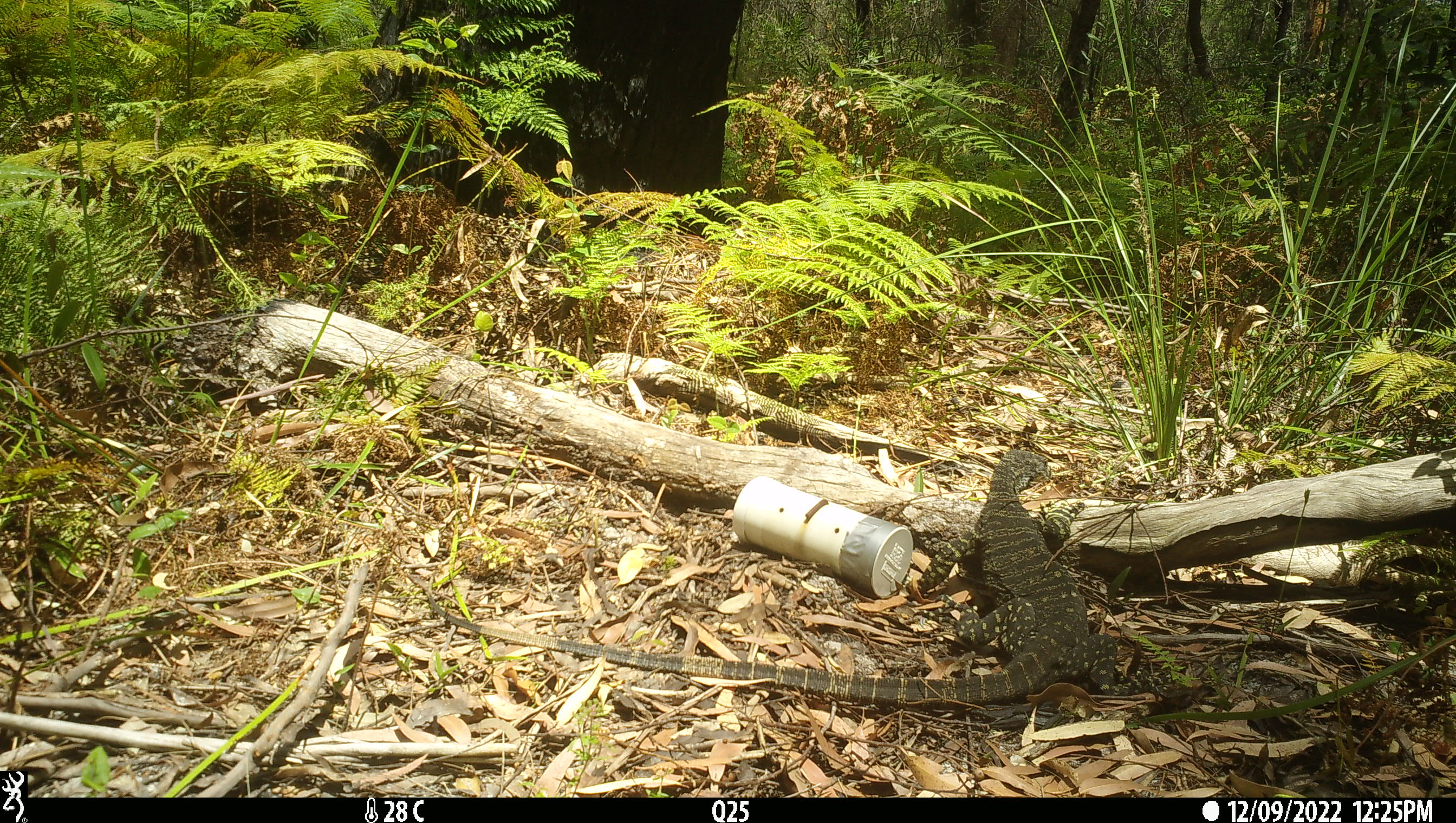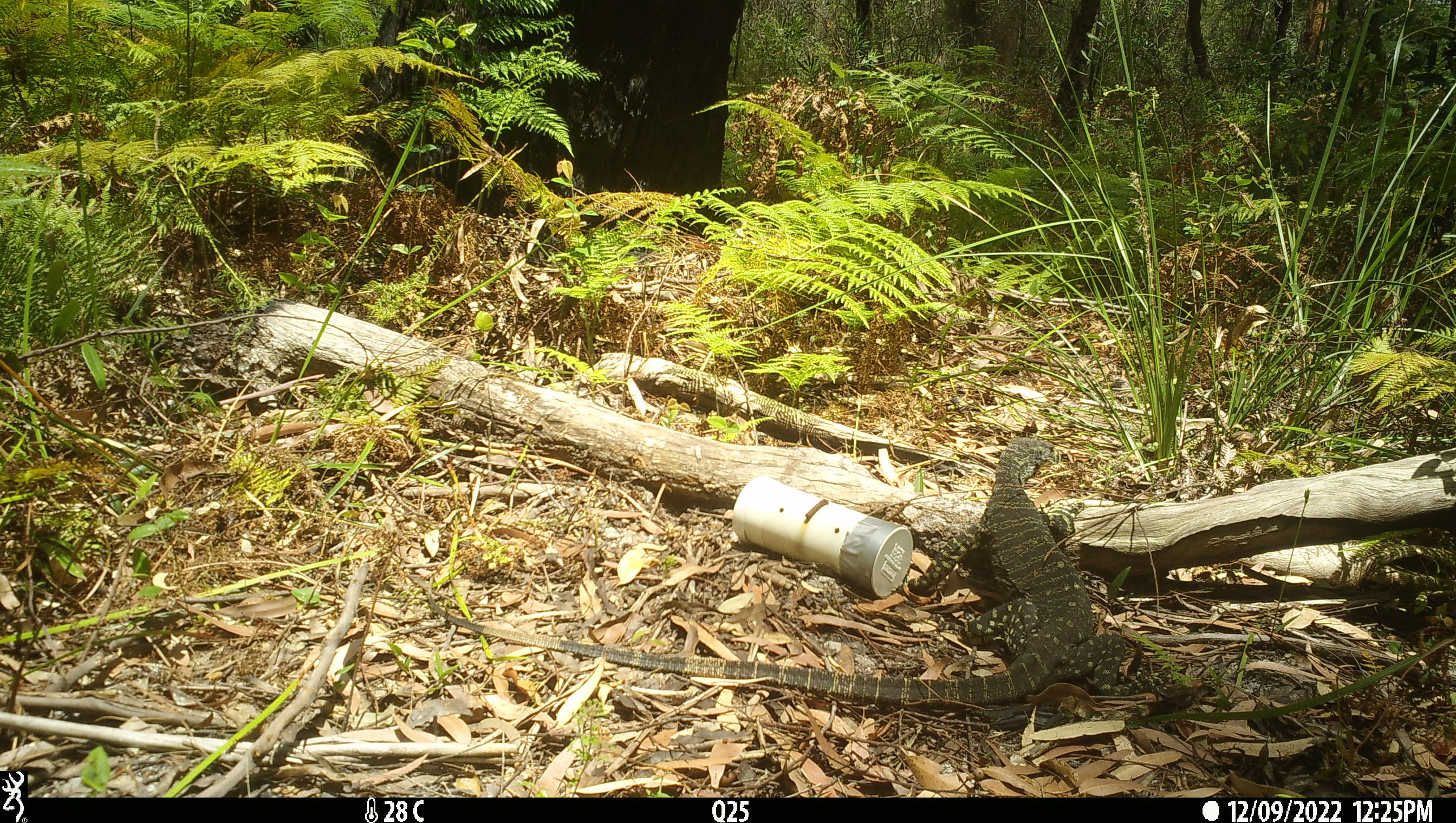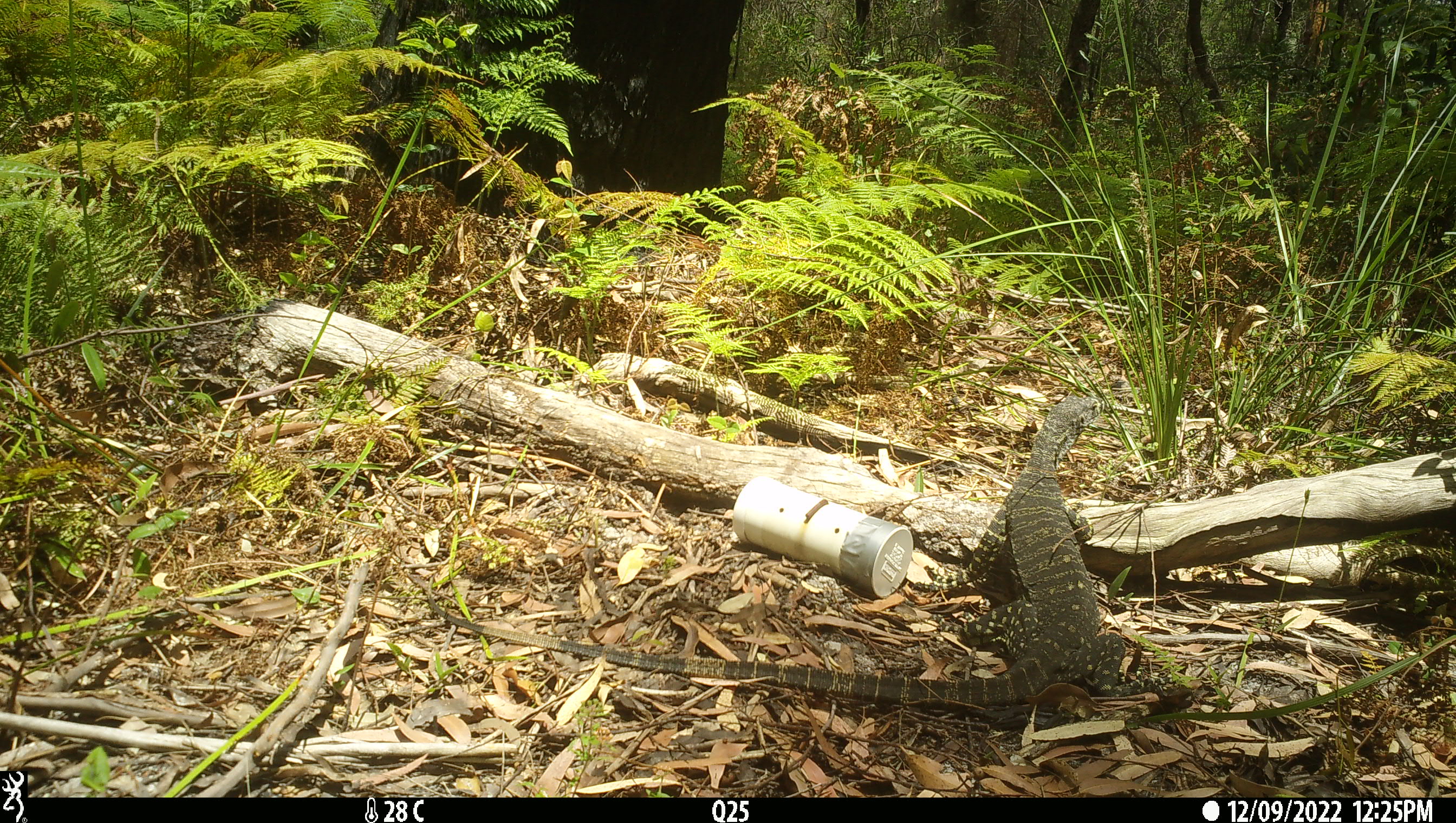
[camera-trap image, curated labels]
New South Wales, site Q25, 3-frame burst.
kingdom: Animalia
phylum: Chordata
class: Reptilia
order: Squamata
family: Varanidae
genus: Varanus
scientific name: Varanus varius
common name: lace monitor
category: goanna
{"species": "goanna (lace monitor) (Varanus varius)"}